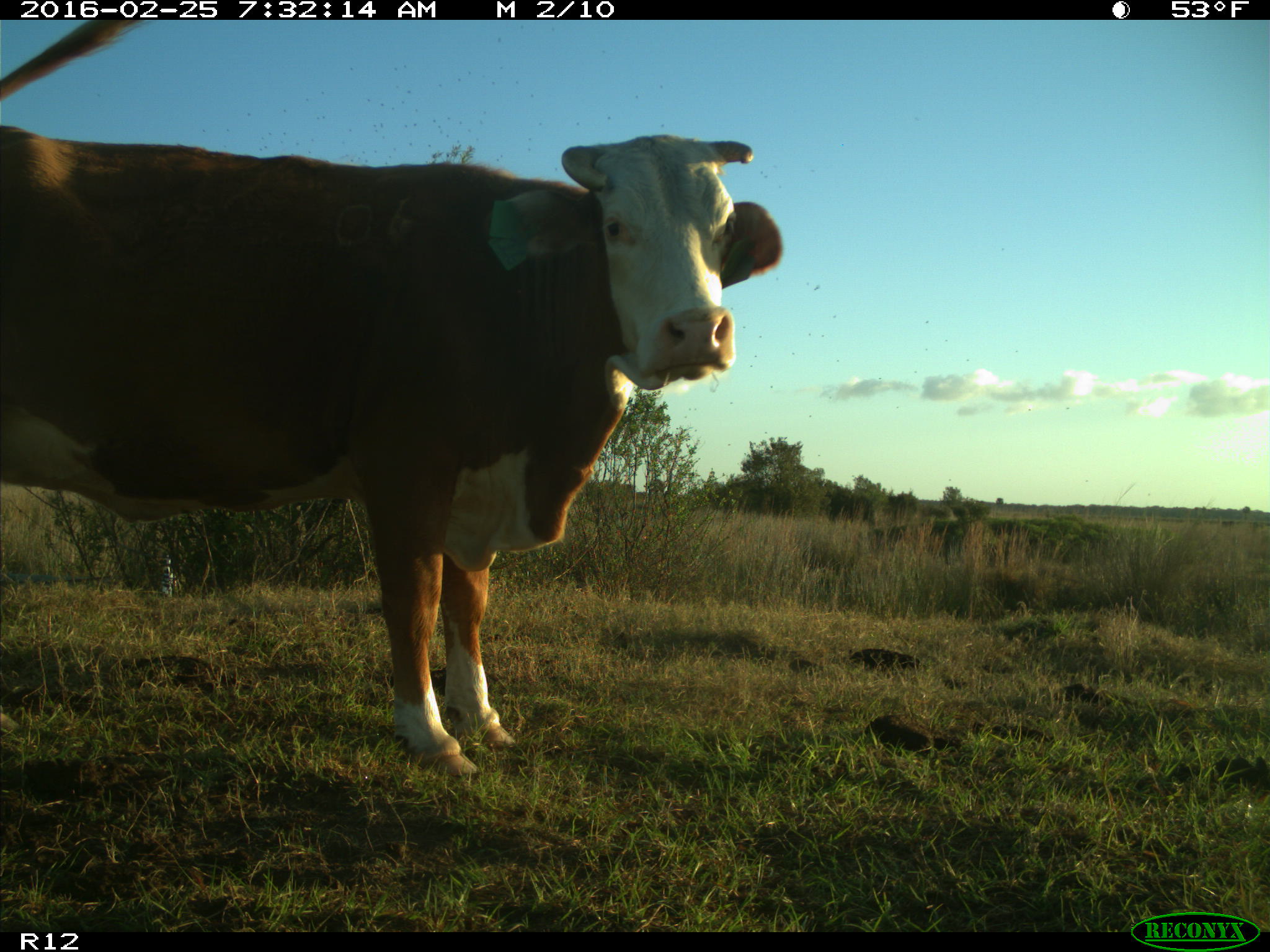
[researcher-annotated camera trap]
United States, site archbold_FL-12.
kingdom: Animalia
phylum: Chordata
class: Mammalia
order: Artiodactyla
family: Bovidae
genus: Bos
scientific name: Bos taurus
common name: domestic cow